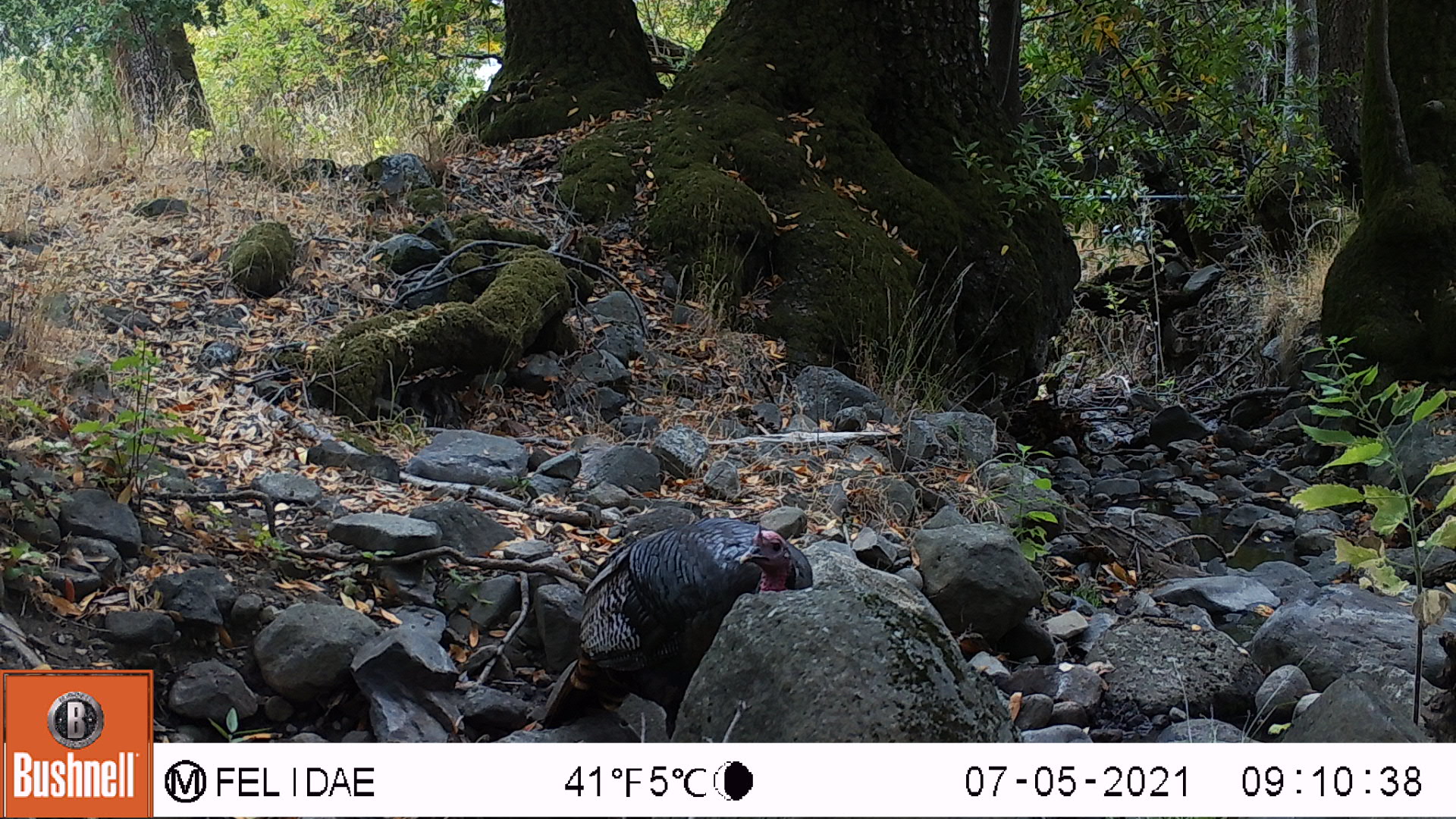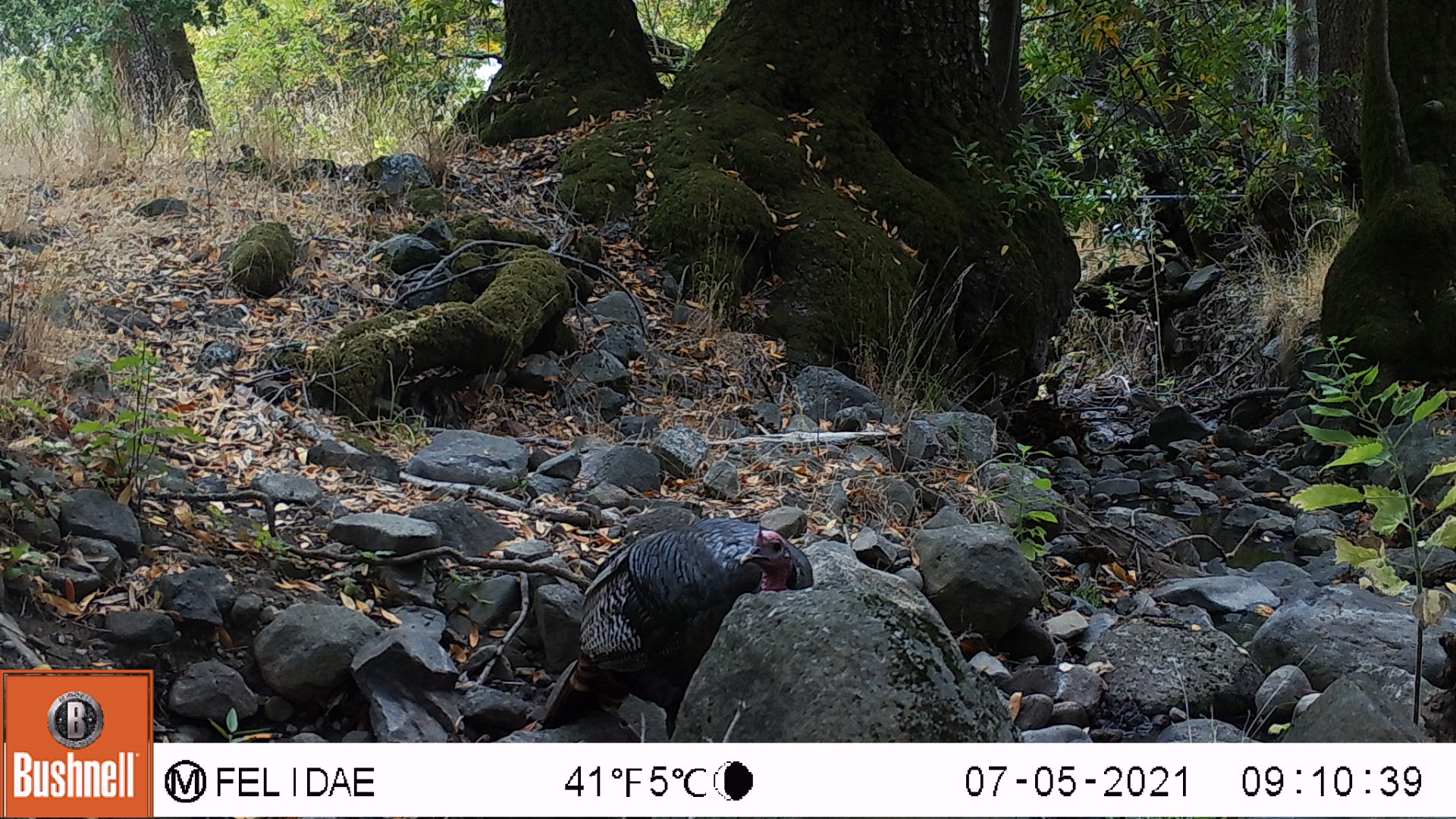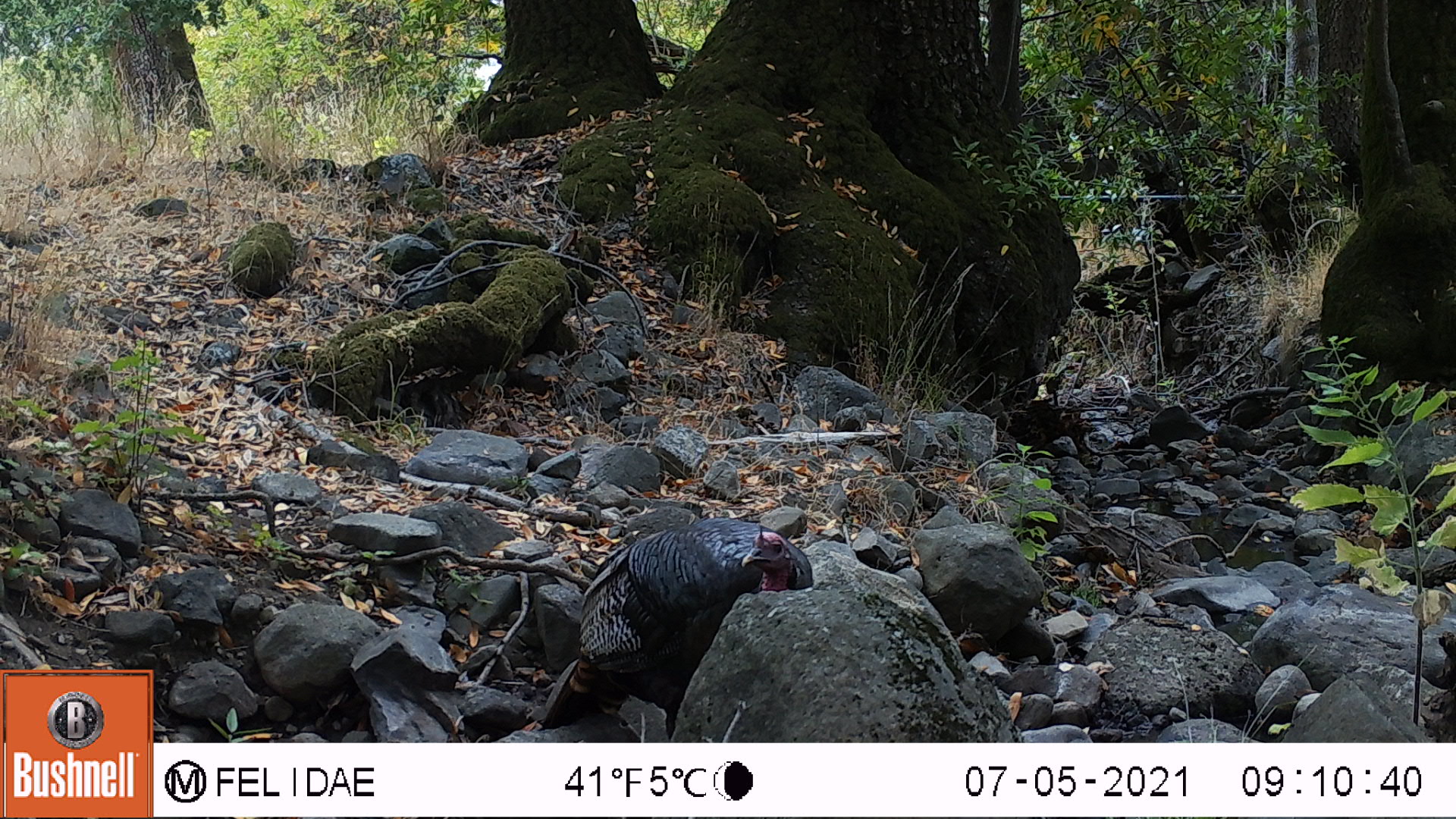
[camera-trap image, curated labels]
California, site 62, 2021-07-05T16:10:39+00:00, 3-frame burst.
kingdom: Animalia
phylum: Chordata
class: Aves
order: Galliformes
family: Phasianidae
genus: Meleagris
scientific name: Meleagris gallopavo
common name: turkey